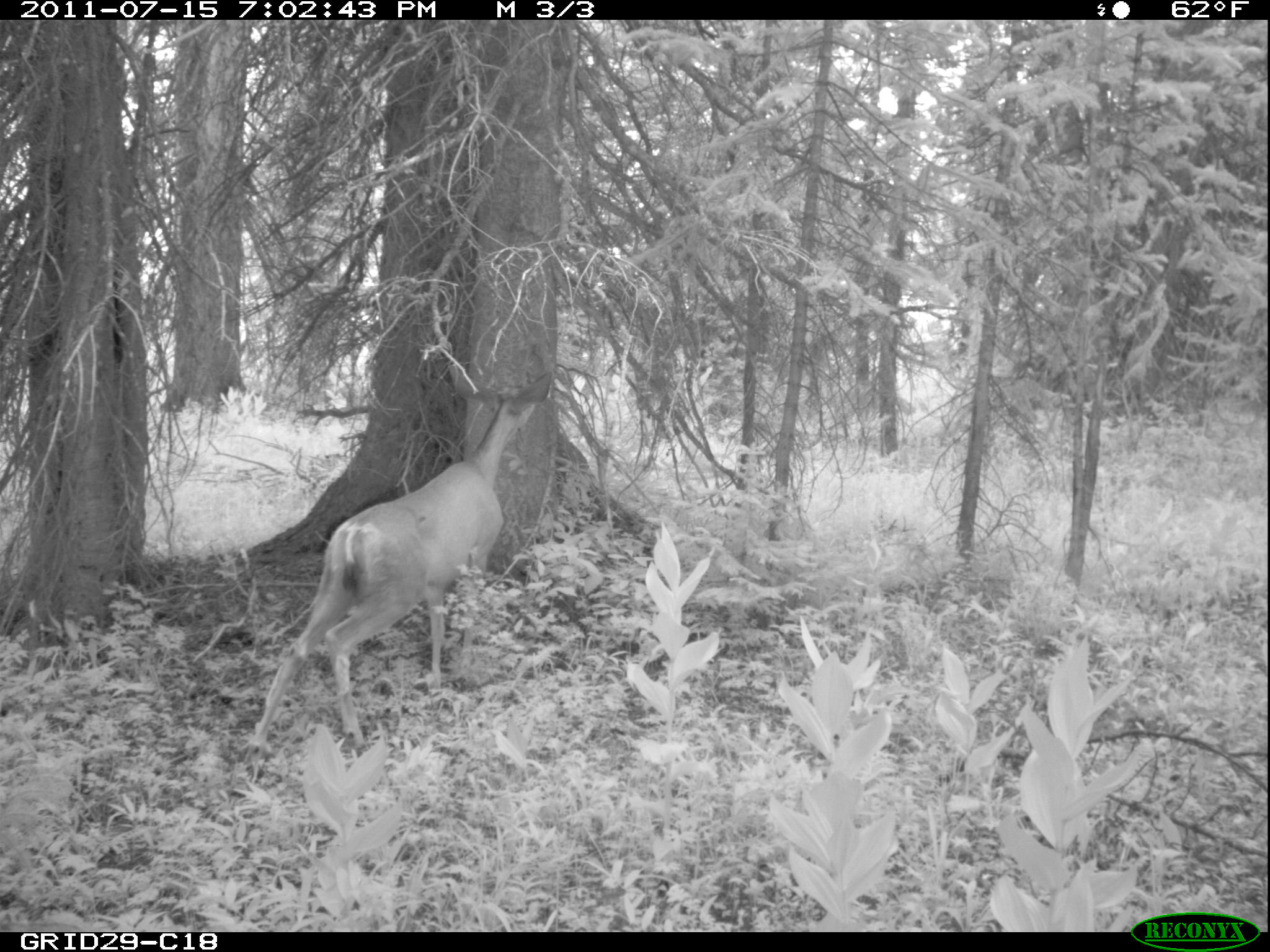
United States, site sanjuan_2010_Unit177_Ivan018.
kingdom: Animalia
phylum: Chordata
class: Mammalia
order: Artiodactyla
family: Cervidae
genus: Odocoileus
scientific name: Odocoileus hemionus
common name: mule deer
Odocoileus hemionus (mule deer).